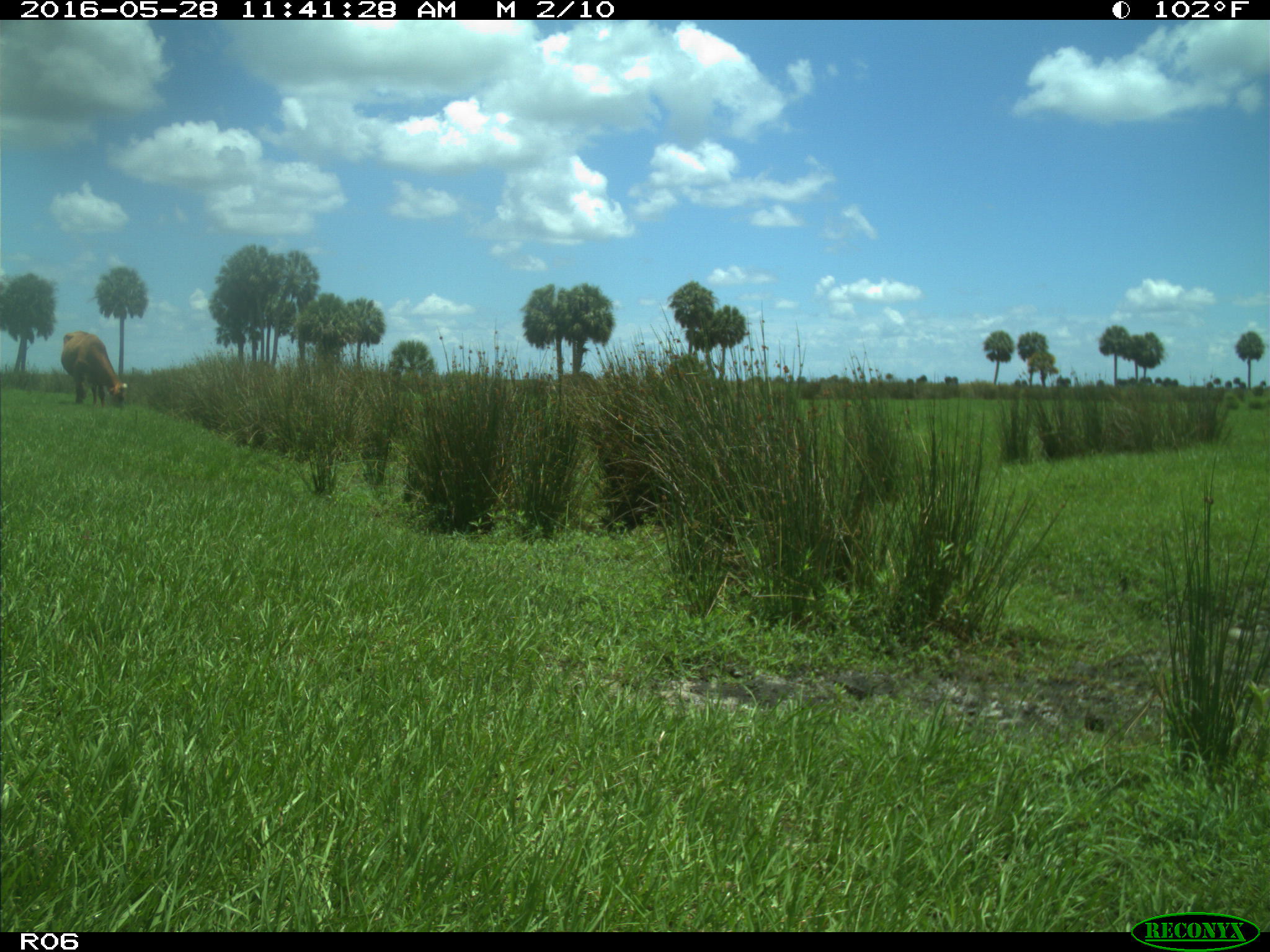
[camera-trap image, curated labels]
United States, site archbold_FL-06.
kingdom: Animalia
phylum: Chordata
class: Mammalia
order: Artiodactyla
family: Bovidae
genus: Bos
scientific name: Bos taurus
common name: domestic cow